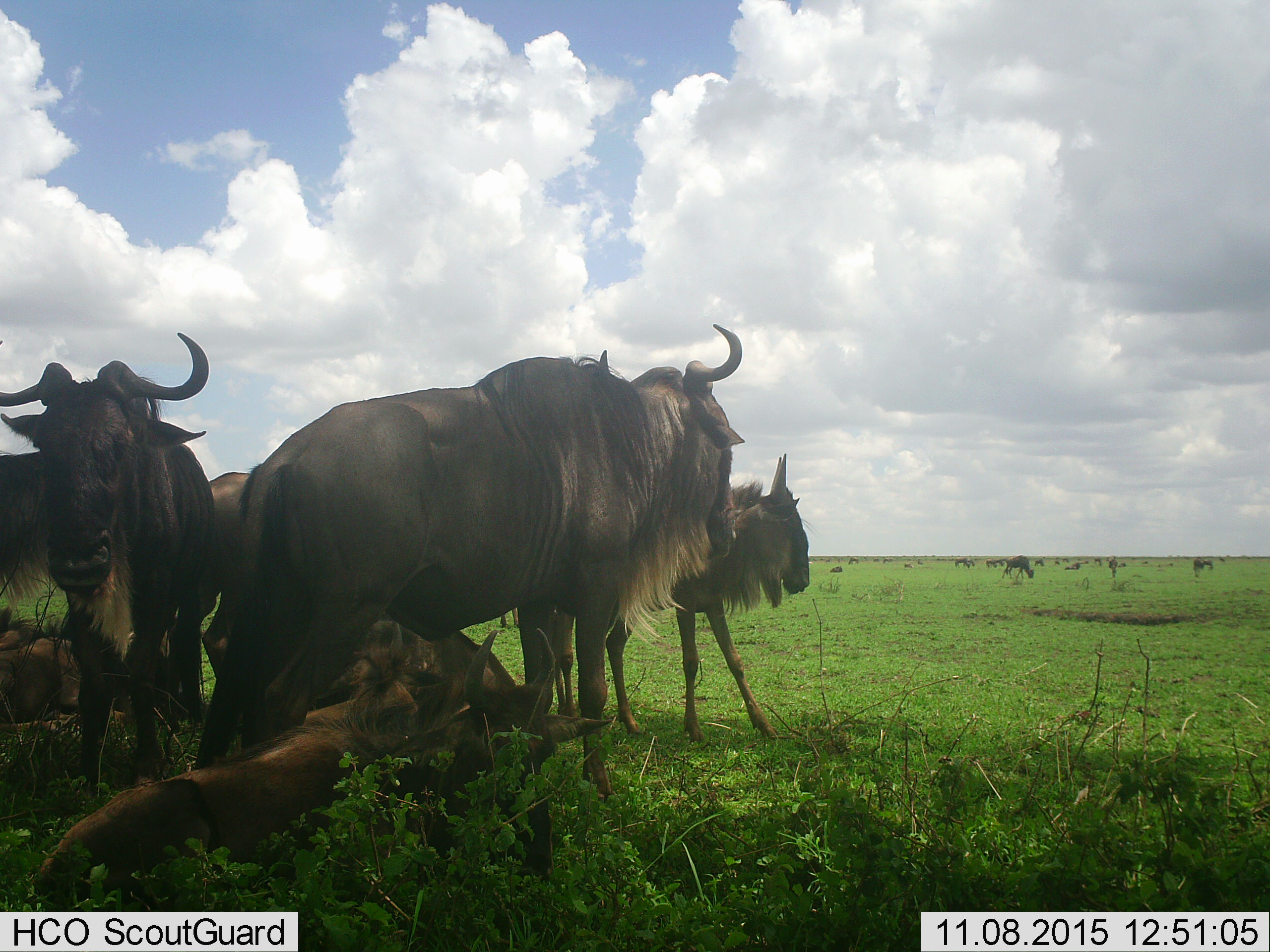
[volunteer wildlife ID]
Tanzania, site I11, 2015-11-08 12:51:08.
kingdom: Animalia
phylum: Chordata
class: Mammalia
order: Artiodactyla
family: Bovidae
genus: Connochaetes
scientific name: Connochaetes taurinus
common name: blue wildebeest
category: wildebeest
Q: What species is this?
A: Wildebeest (blue wildebeest) (Connochaetes taurinus).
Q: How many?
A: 11-50.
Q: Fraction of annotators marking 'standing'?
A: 80%.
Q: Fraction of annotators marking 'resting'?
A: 100%.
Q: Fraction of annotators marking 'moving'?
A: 10%.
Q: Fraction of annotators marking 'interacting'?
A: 10%.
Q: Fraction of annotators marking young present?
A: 30%.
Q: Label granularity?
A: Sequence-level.